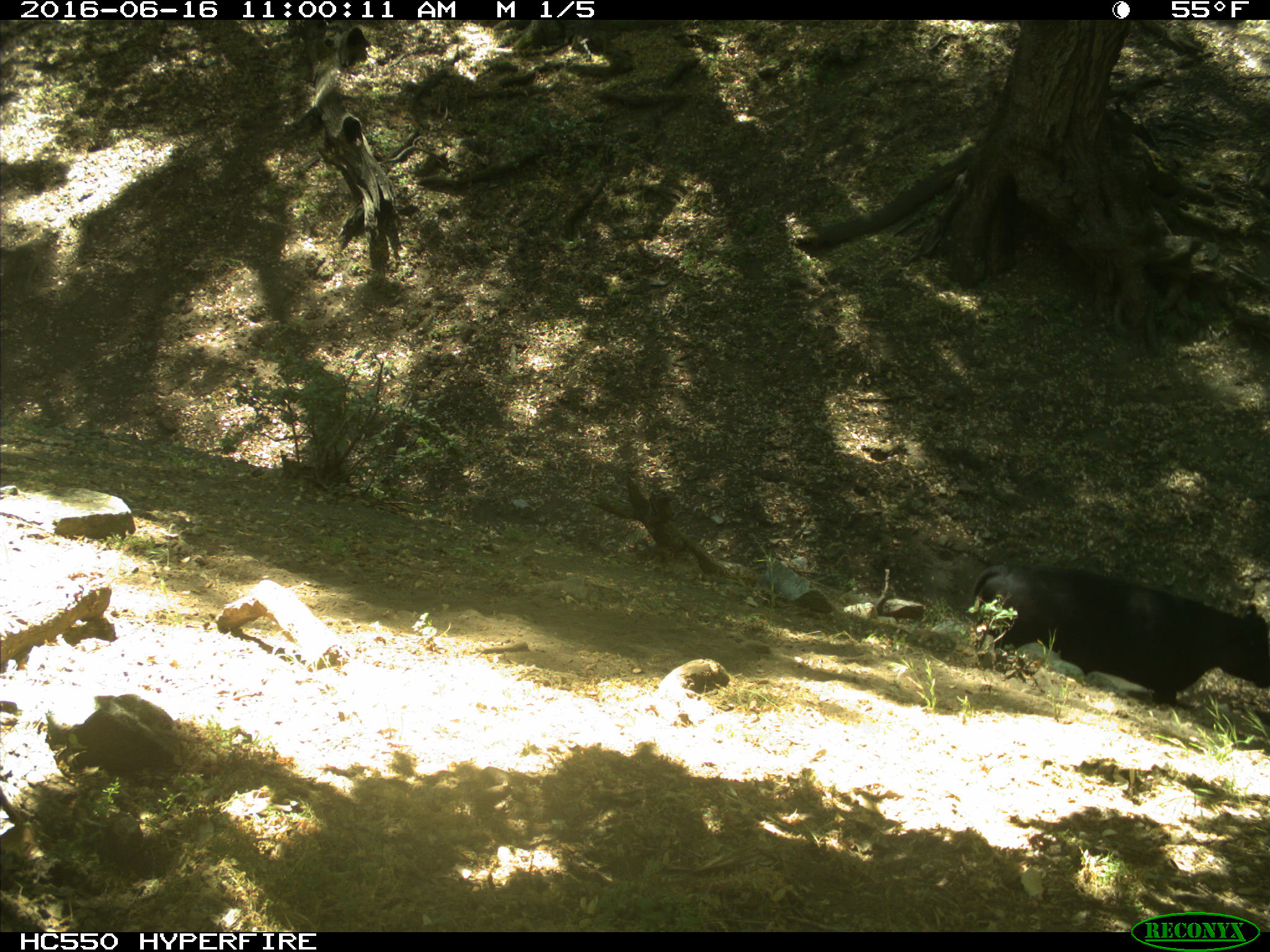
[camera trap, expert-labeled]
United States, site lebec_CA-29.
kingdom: Animalia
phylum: Chordata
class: Mammalia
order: Artiodactyla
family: Bovidae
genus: Bos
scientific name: Bos taurus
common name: domestic cow